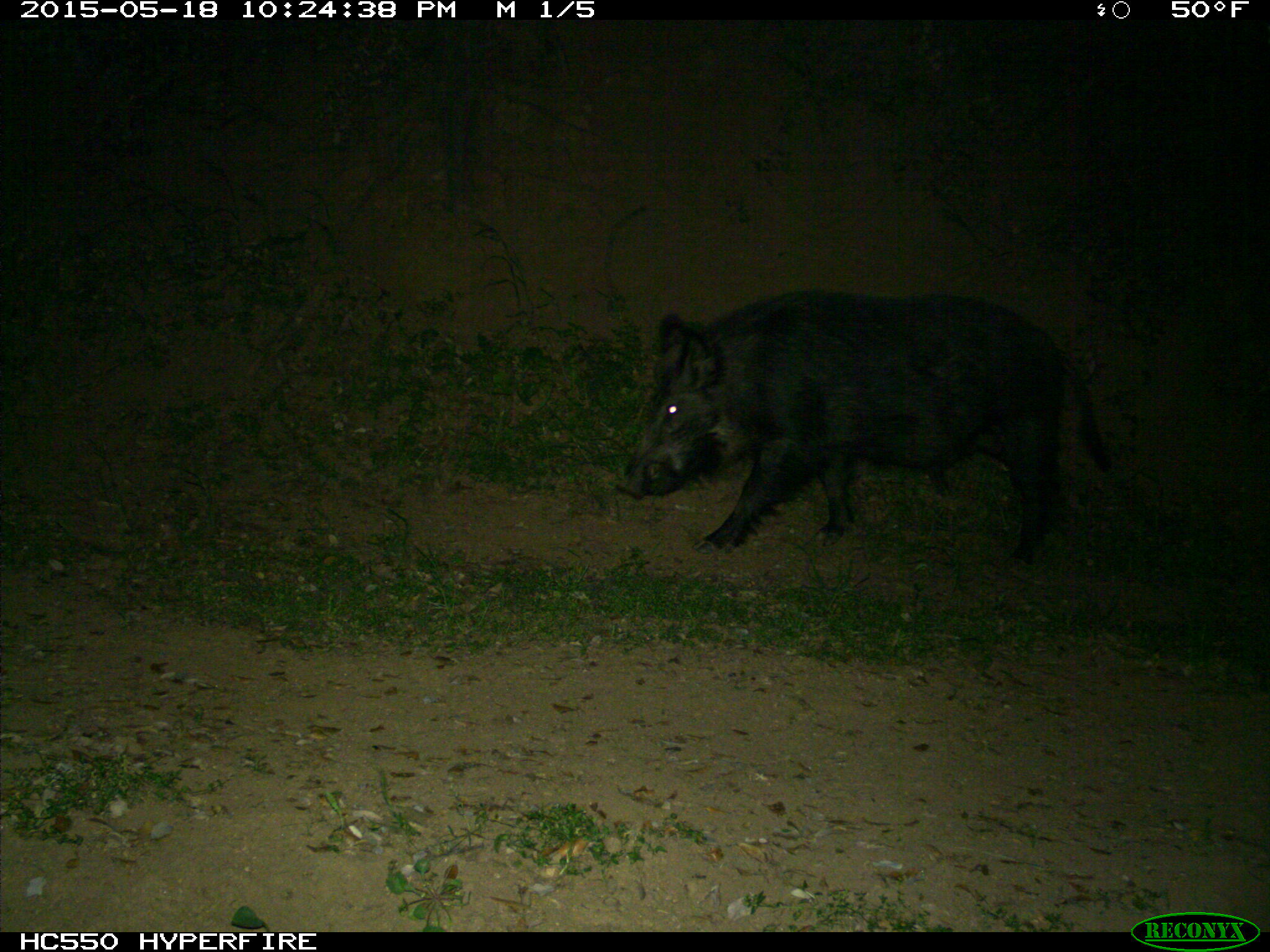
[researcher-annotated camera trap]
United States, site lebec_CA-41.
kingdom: Animalia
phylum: Chordata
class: Mammalia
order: Artiodactyla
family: Suidae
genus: Sus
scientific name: Sus scrofa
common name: wild boar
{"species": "Sus scrofa (wild boar)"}